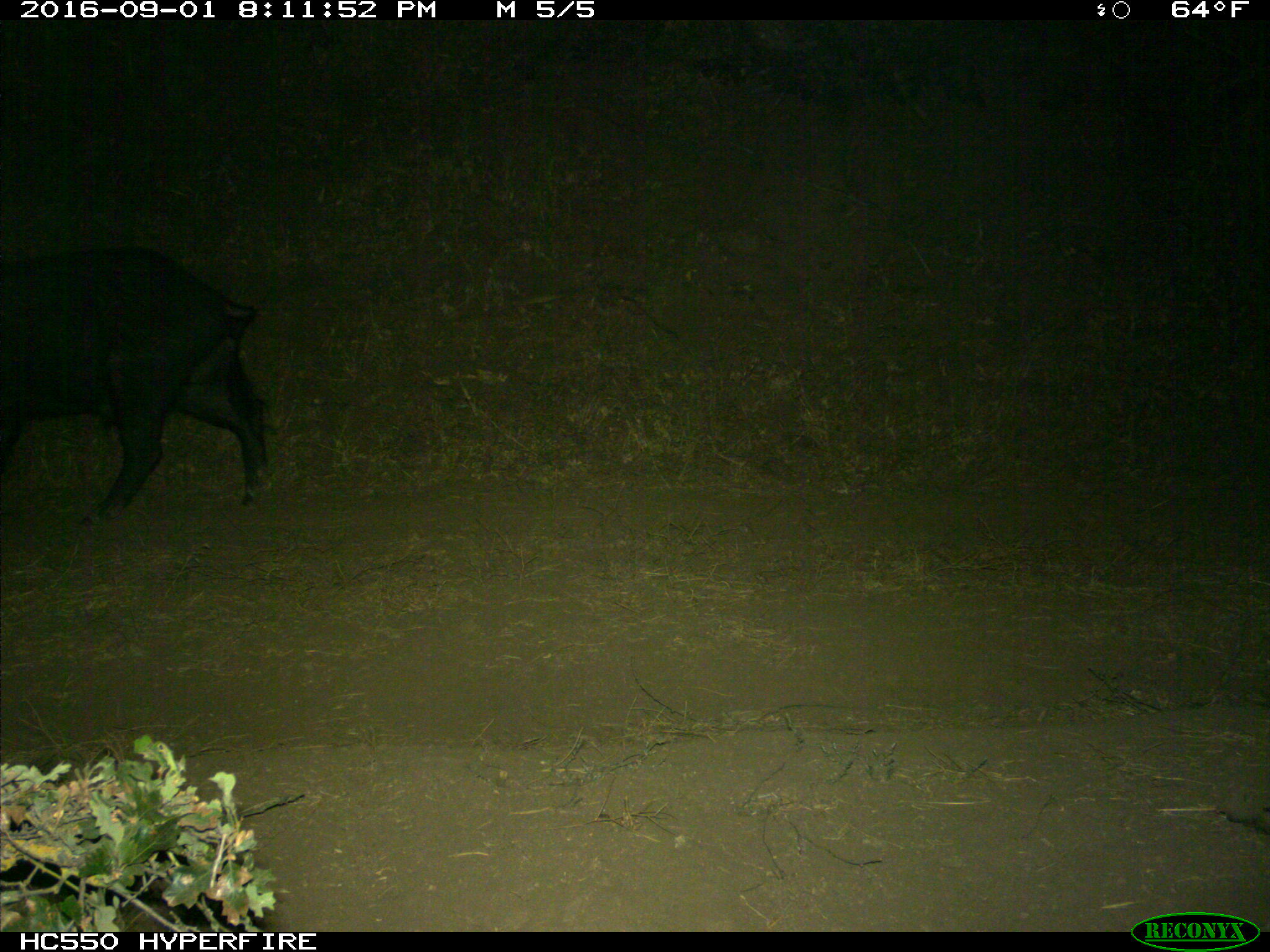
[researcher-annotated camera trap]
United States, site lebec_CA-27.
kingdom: Animalia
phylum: Chordata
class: Mammalia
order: Artiodactyla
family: Suidae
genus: Sus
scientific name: Sus scrofa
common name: wild boar